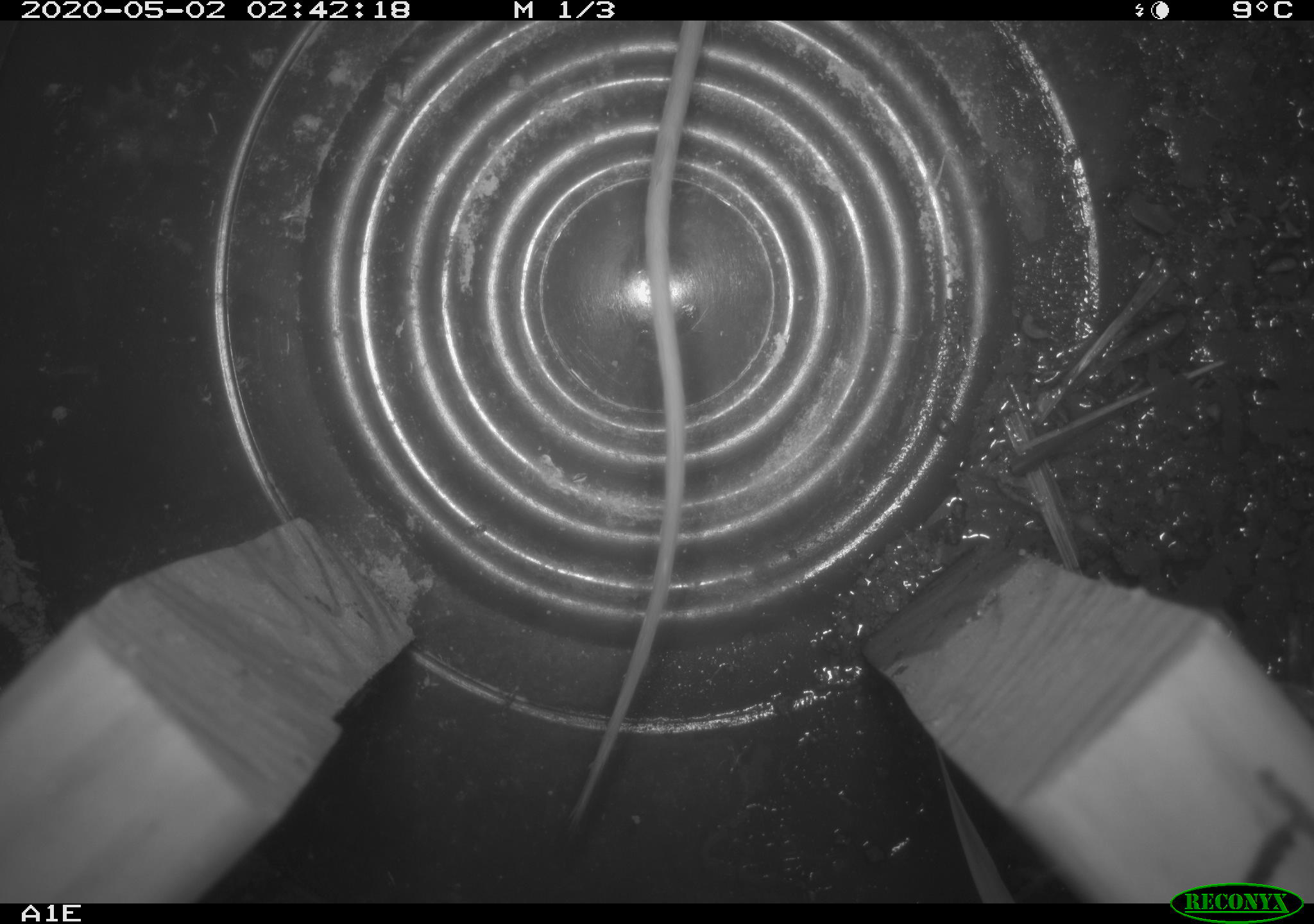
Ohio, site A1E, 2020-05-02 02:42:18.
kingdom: Animalia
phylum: Chordata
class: Mammalia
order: Rodentia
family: Cricetidae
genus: Peromyscus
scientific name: Peromyscus leucopus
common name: white-footed mouse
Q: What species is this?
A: White-footed mouse (Peromyscus leucopus).